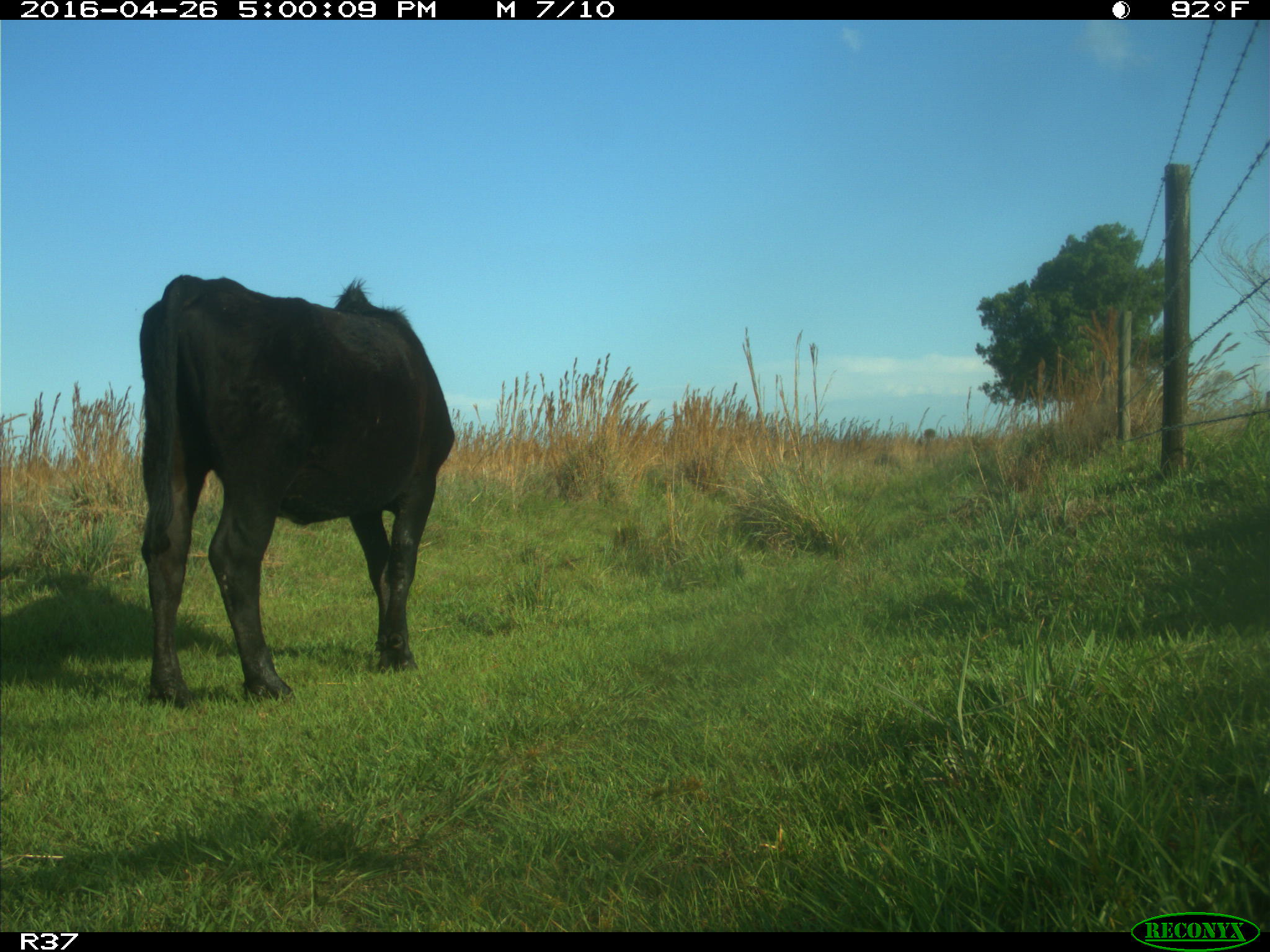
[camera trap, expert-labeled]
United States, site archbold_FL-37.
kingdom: Animalia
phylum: Chordata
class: Mammalia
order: Artiodactyla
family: Bovidae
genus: Bos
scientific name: Bos taurus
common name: domestic cow